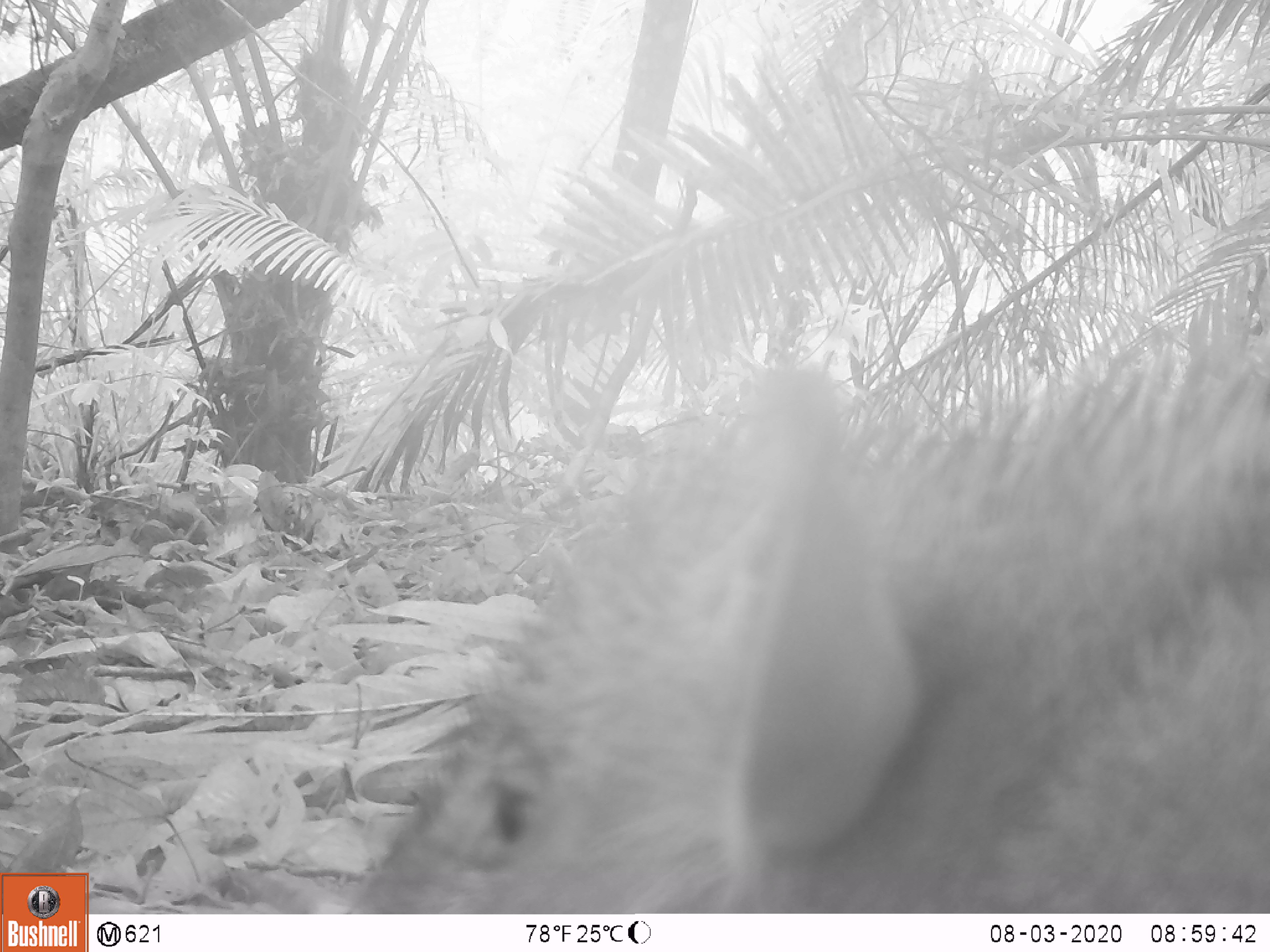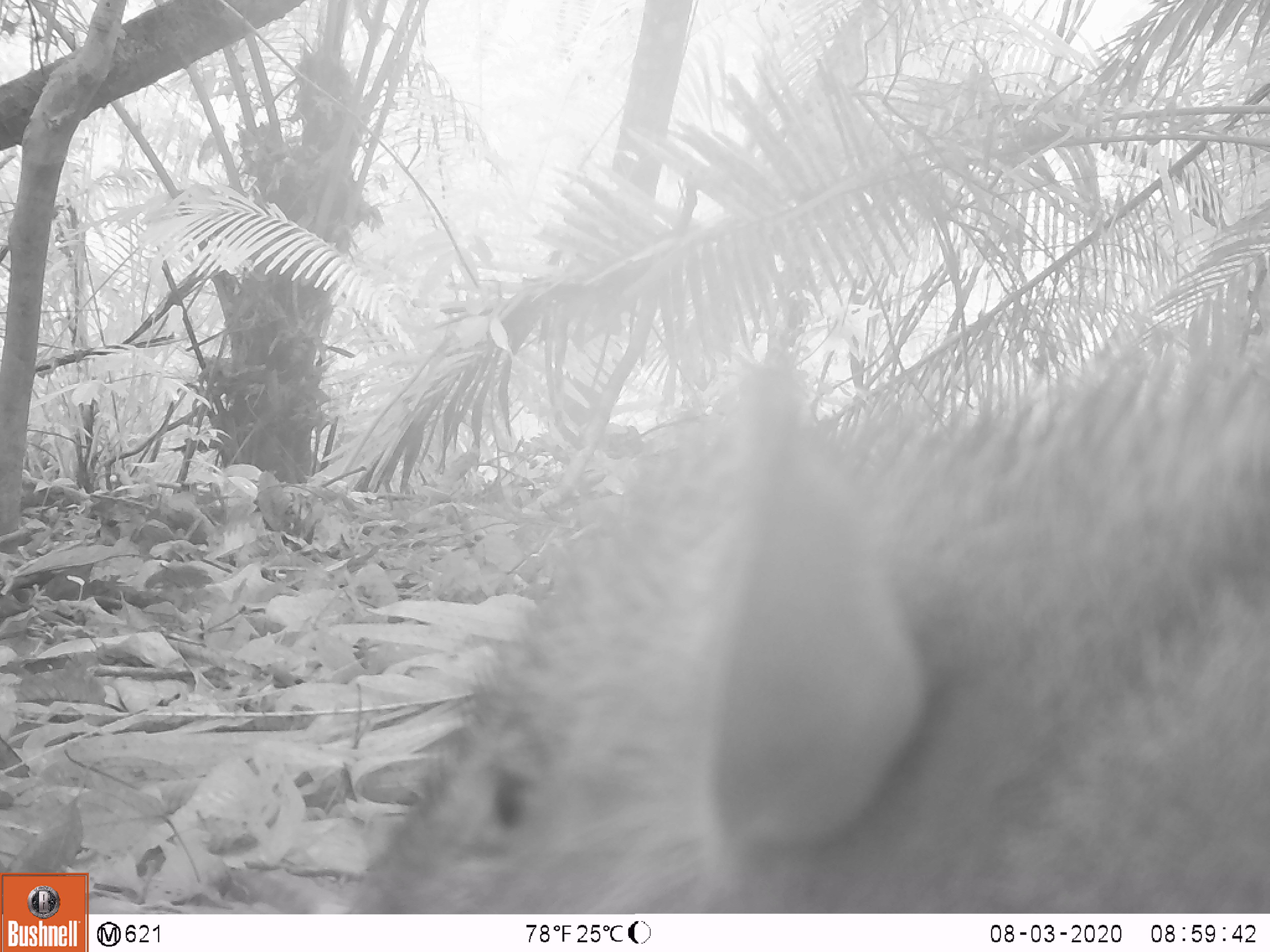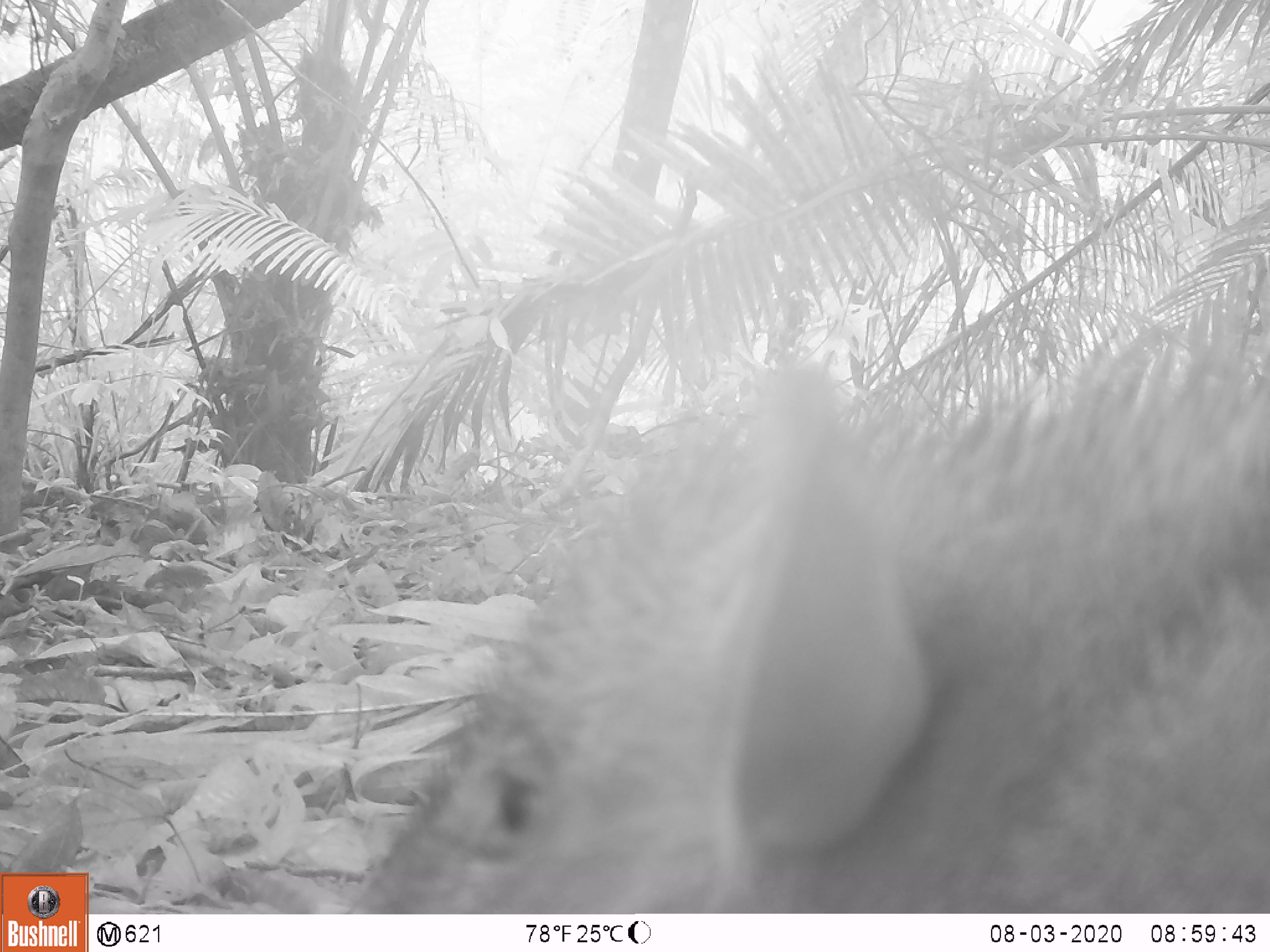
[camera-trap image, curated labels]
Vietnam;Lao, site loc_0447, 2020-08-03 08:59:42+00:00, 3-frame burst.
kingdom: Animalia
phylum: Chordata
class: Mammalia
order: Artiodactyla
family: Suidae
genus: Sus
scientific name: Sus scrofa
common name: eurasian wild pig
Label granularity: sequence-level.